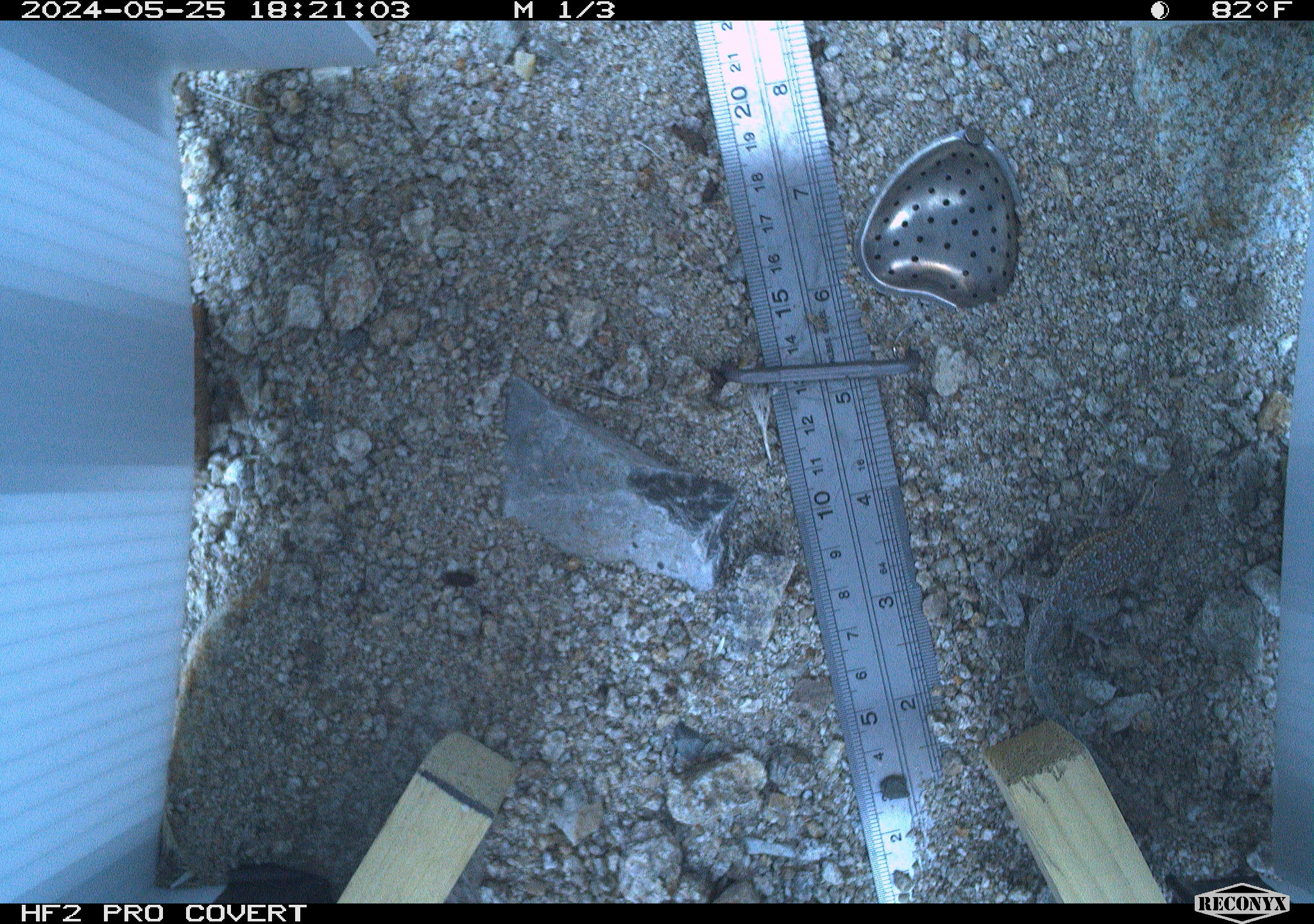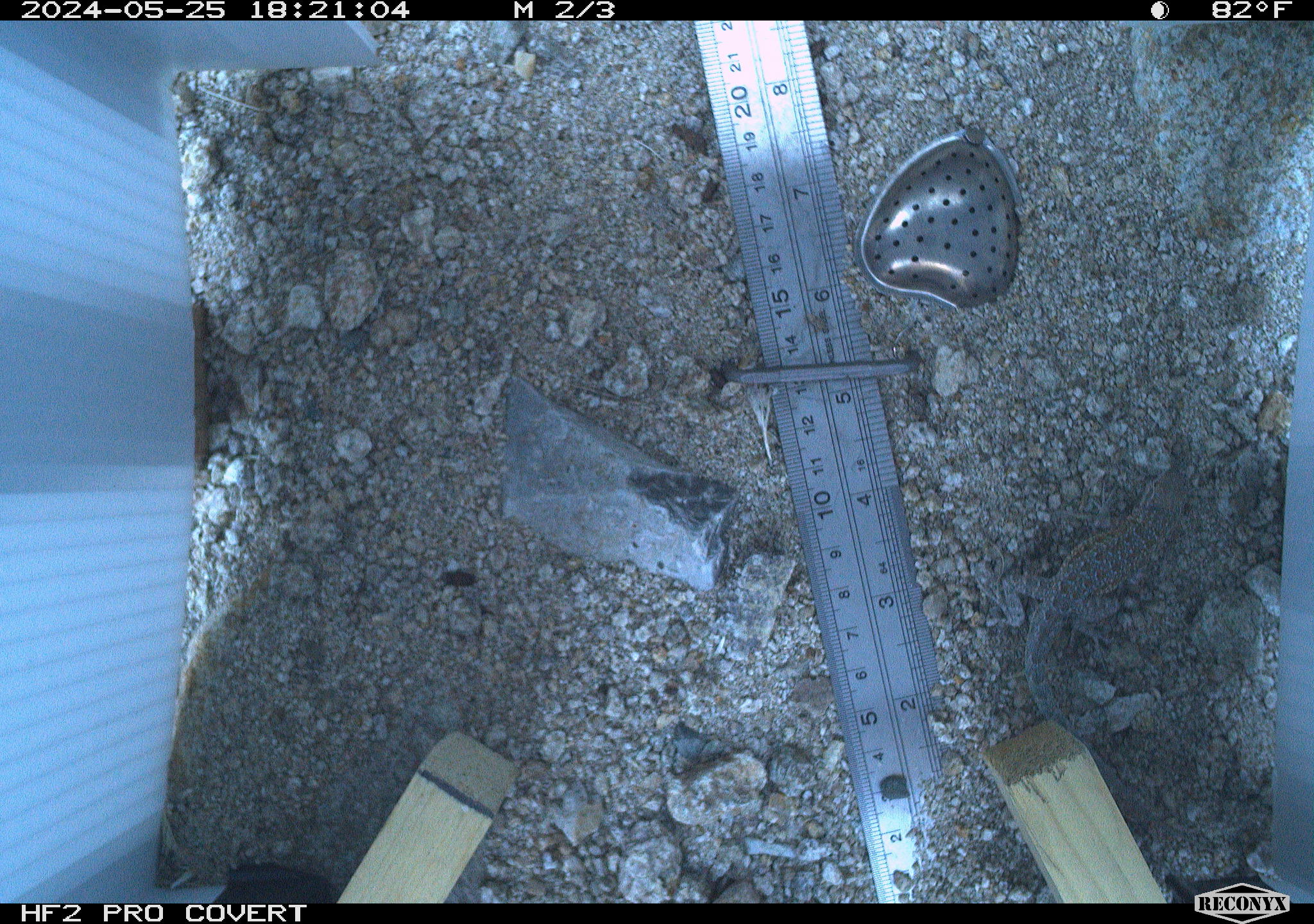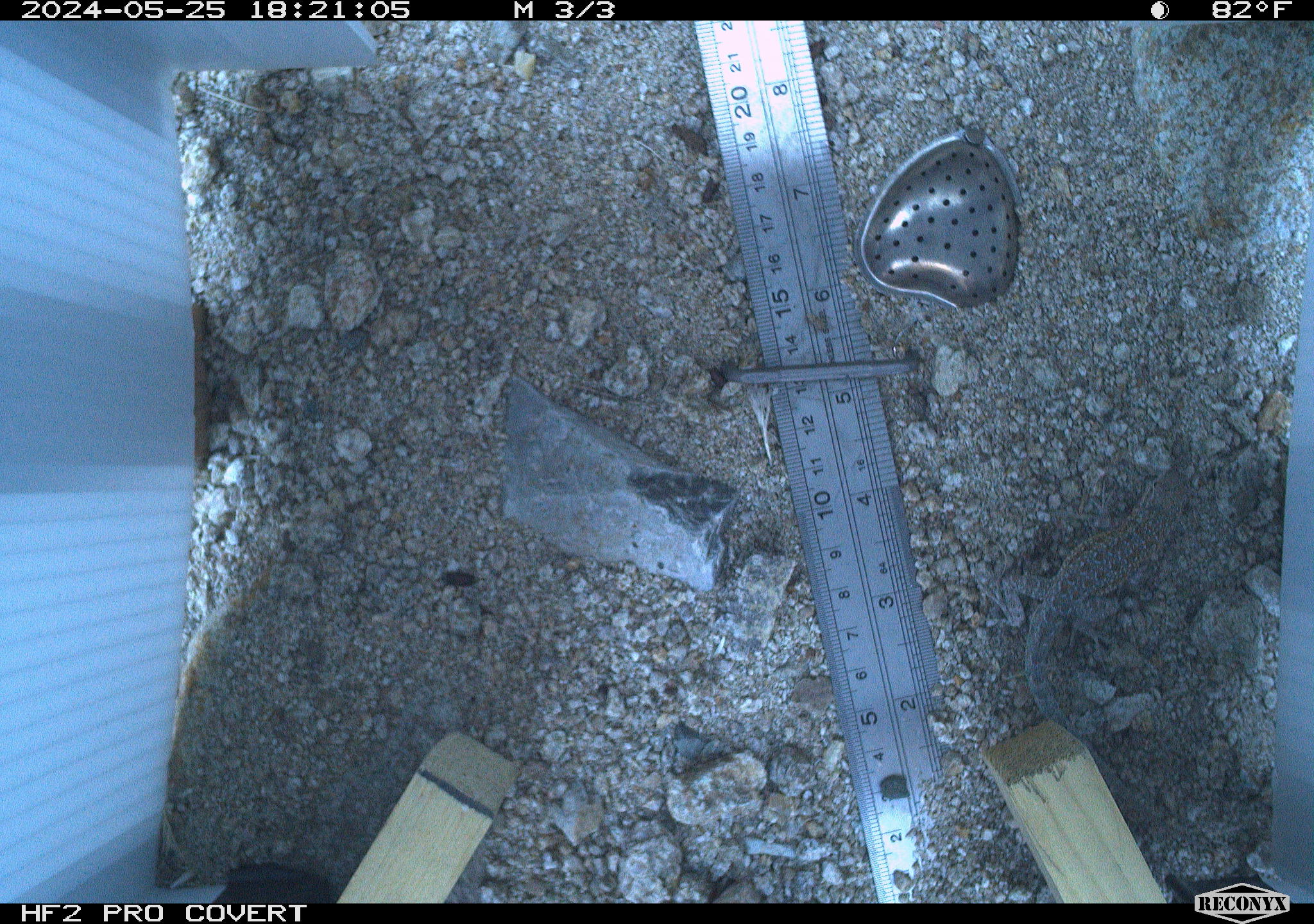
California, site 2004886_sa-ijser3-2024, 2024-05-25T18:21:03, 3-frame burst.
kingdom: Animalia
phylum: Chordata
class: Reptilia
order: Squamata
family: Phrynosomatidae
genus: Uta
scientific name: Uta stansburiana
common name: common side-blotched lizard